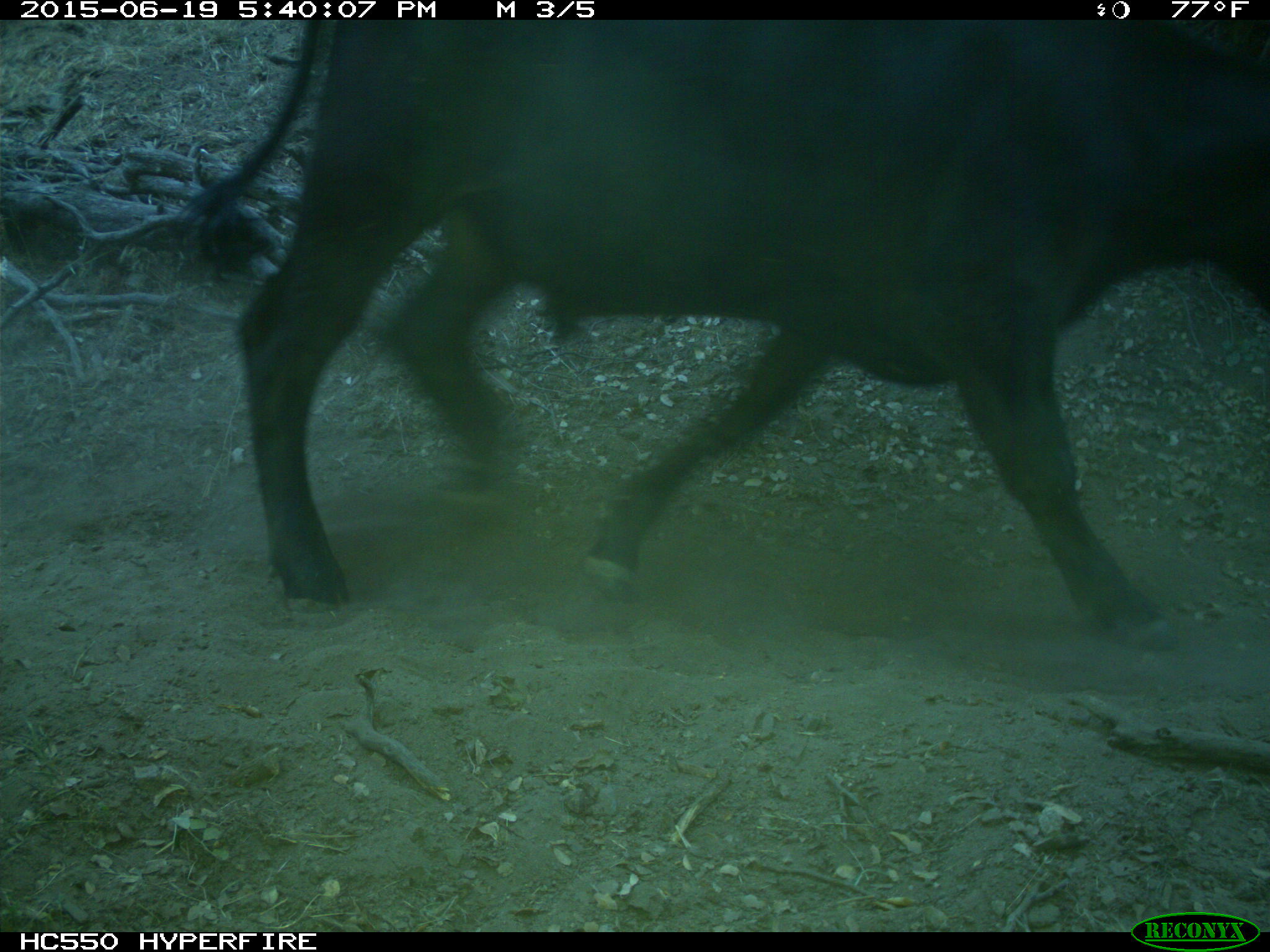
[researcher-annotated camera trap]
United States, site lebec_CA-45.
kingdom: Animalia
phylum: Chordata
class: Mammalia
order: Artiodactyla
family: Bovidae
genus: Bos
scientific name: Bos taurus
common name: domestic cow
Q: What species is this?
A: Bos taurus (domestic cow).